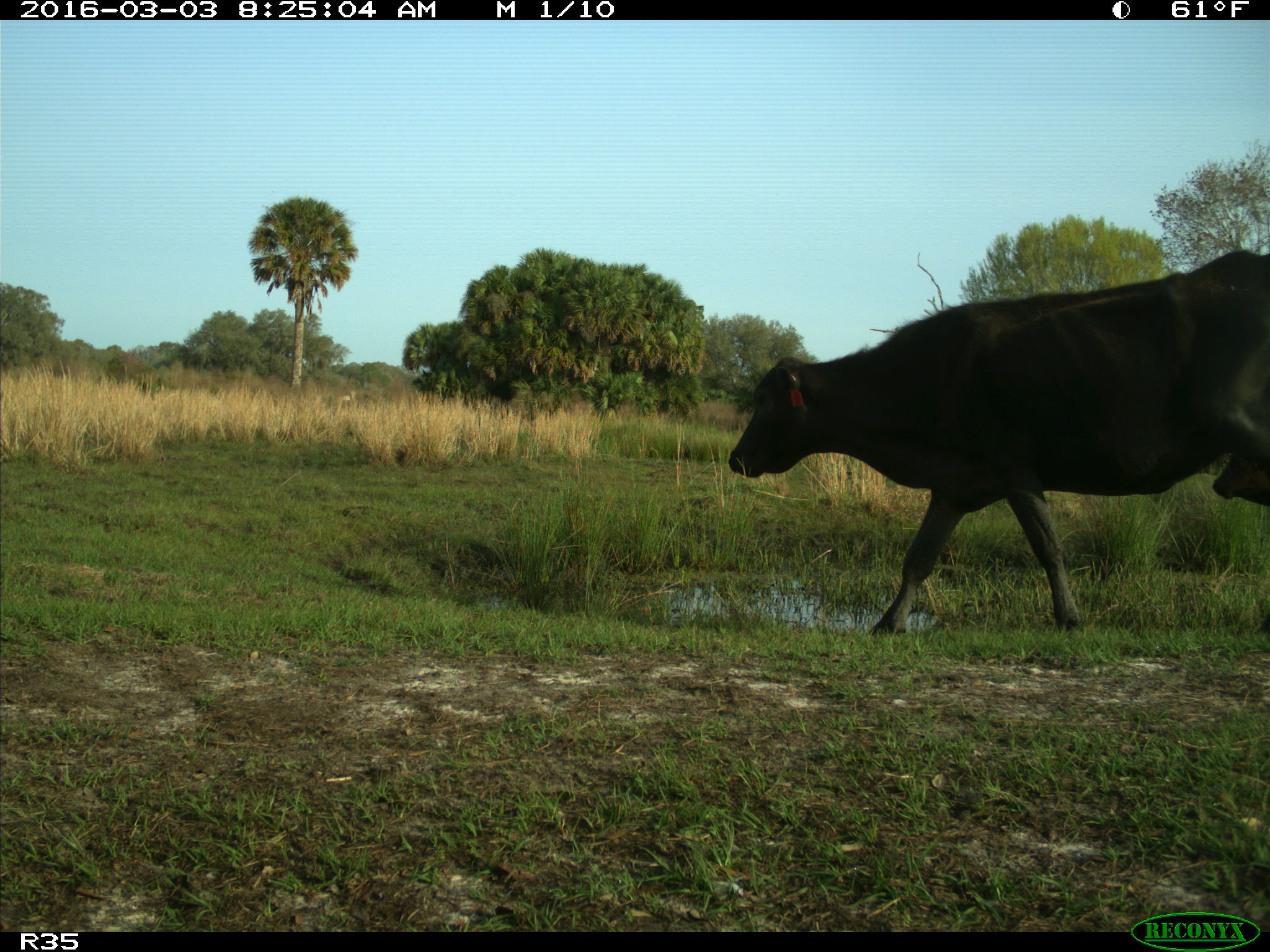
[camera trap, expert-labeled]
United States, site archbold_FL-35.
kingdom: Animalia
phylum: Chordata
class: Mammalia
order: Artiodactyla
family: Bovidae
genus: Bos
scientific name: Bos taurus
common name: domestic cow